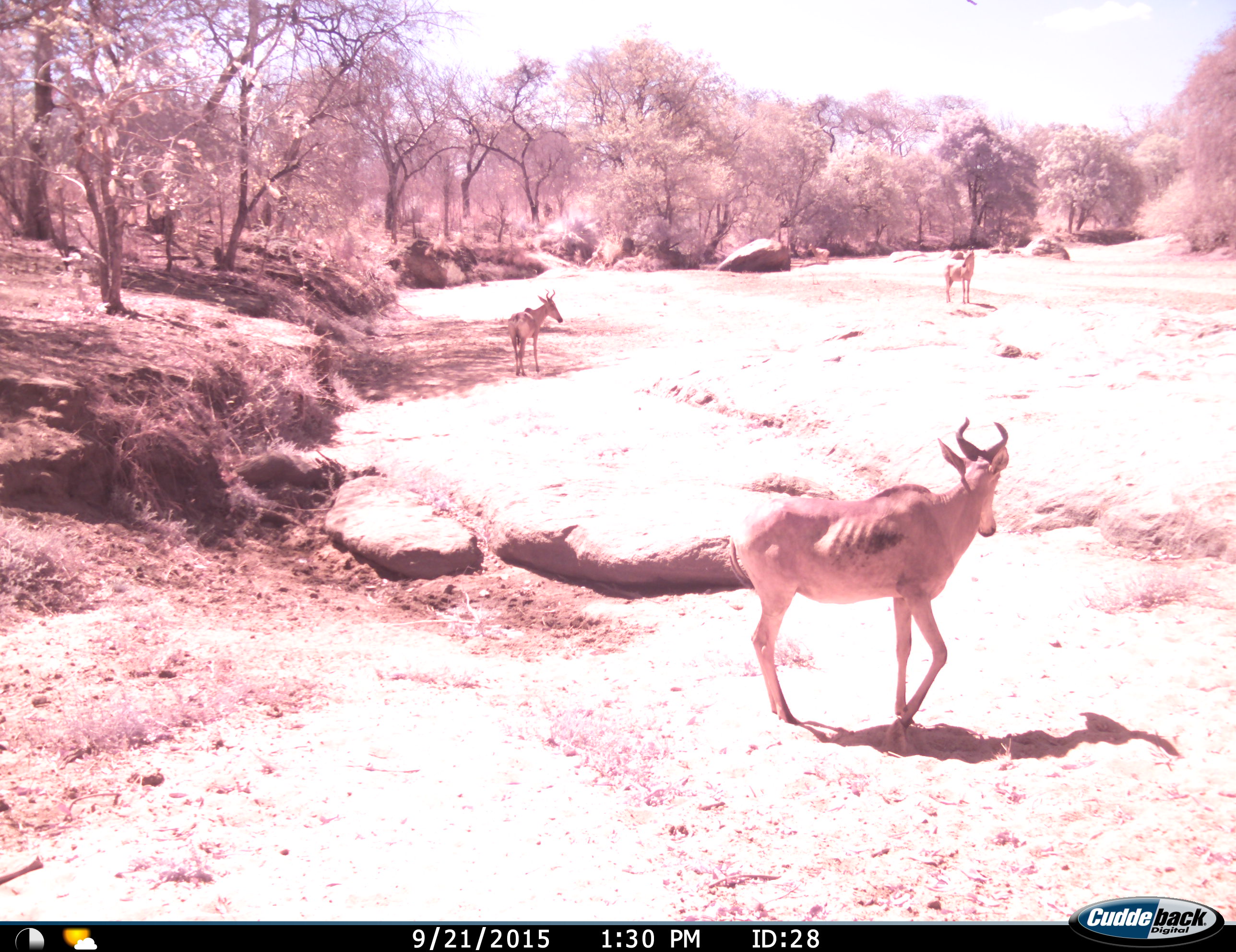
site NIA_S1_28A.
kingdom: Animalia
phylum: Chordata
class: Mammalia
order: Artiodactyla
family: Bovidae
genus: Alcelaphus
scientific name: Alcelaphus buselaphus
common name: hartebeest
Hartebeest (Alcelaphus buselaphus), count 3. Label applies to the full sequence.